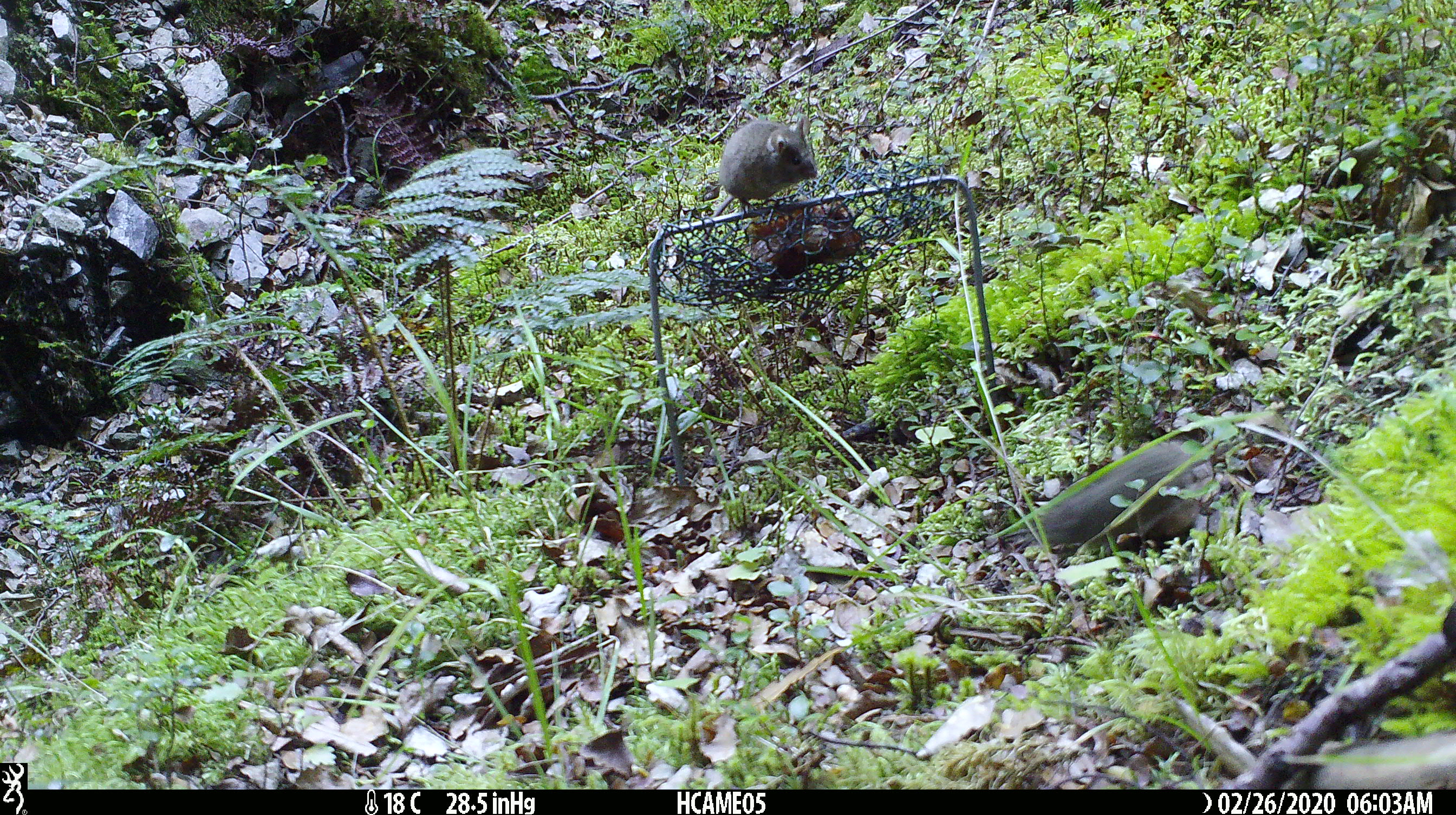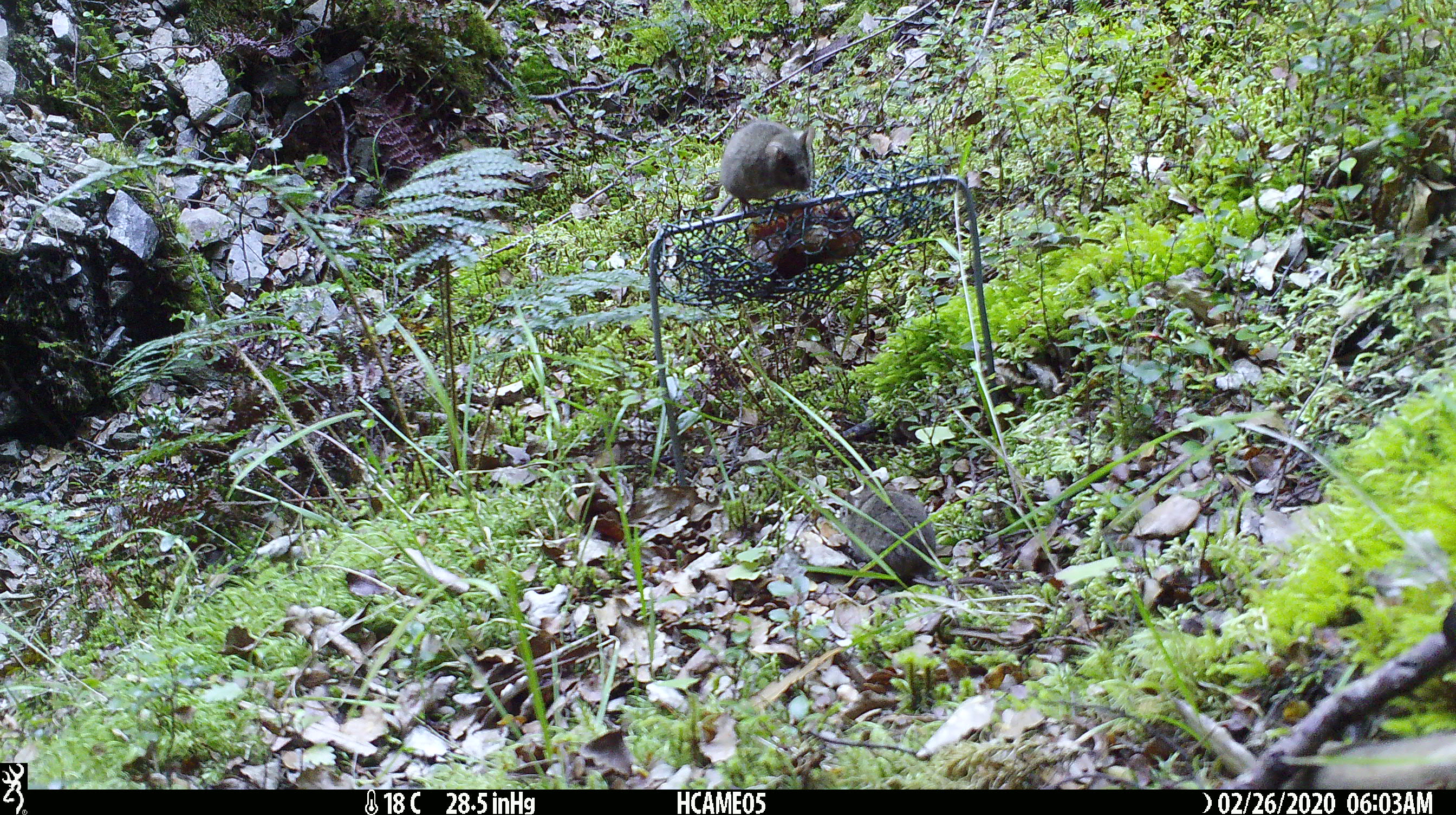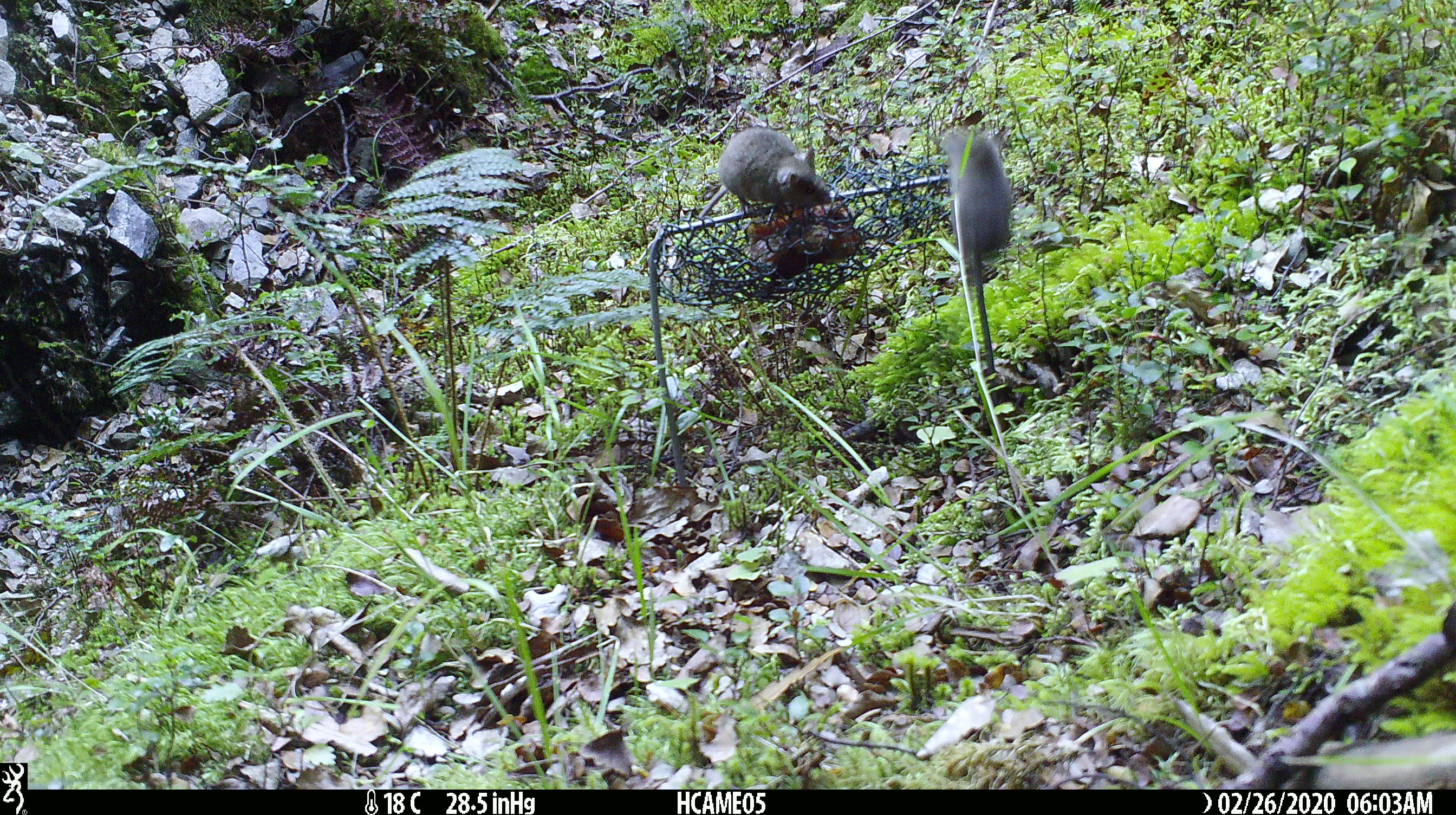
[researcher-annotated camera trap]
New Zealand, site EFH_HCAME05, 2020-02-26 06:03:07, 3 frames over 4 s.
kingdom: Animalia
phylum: Chordata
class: Mammalia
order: Rodentia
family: Muridae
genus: Mus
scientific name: Mus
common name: mouse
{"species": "mouse (Mus)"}